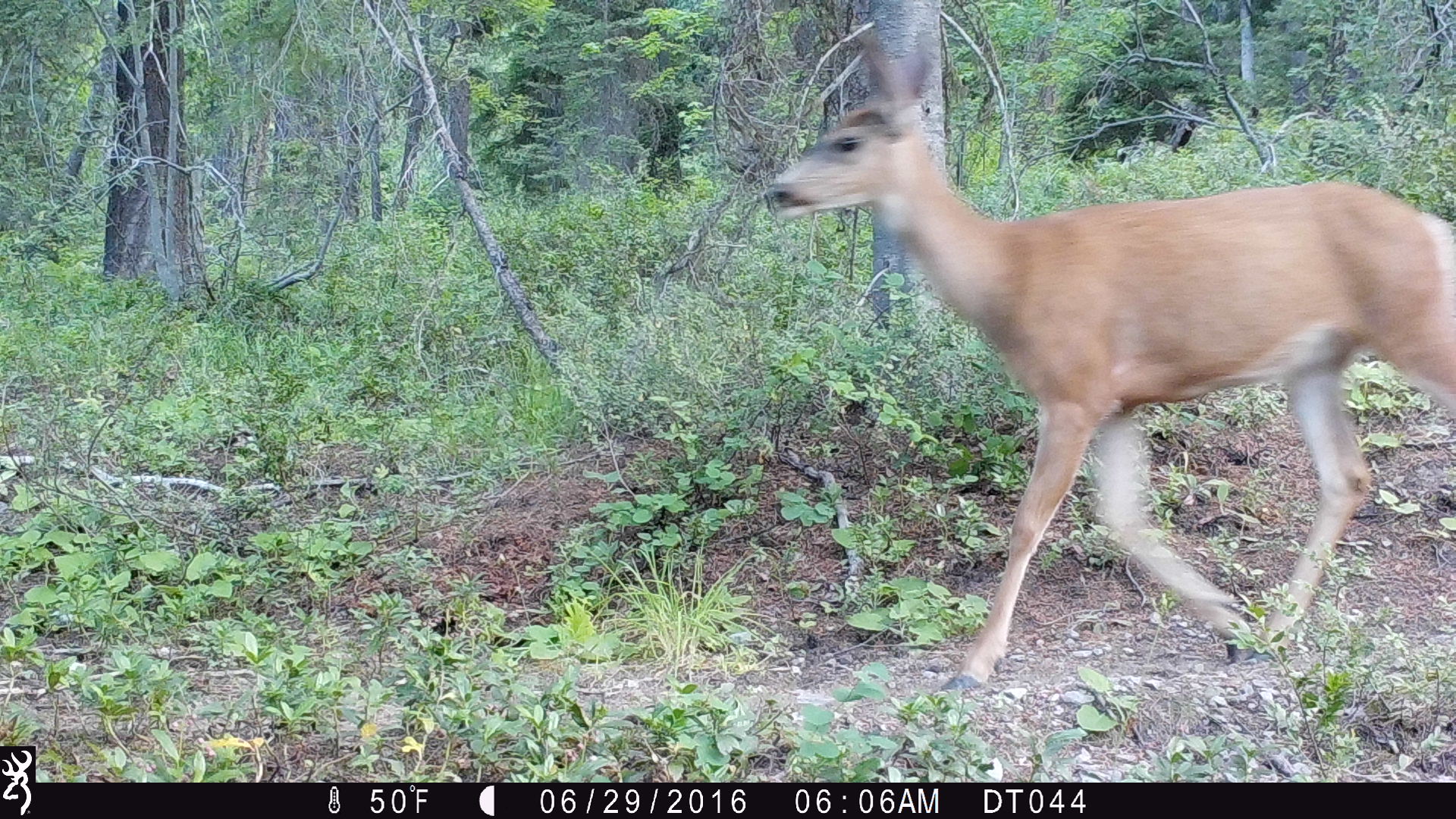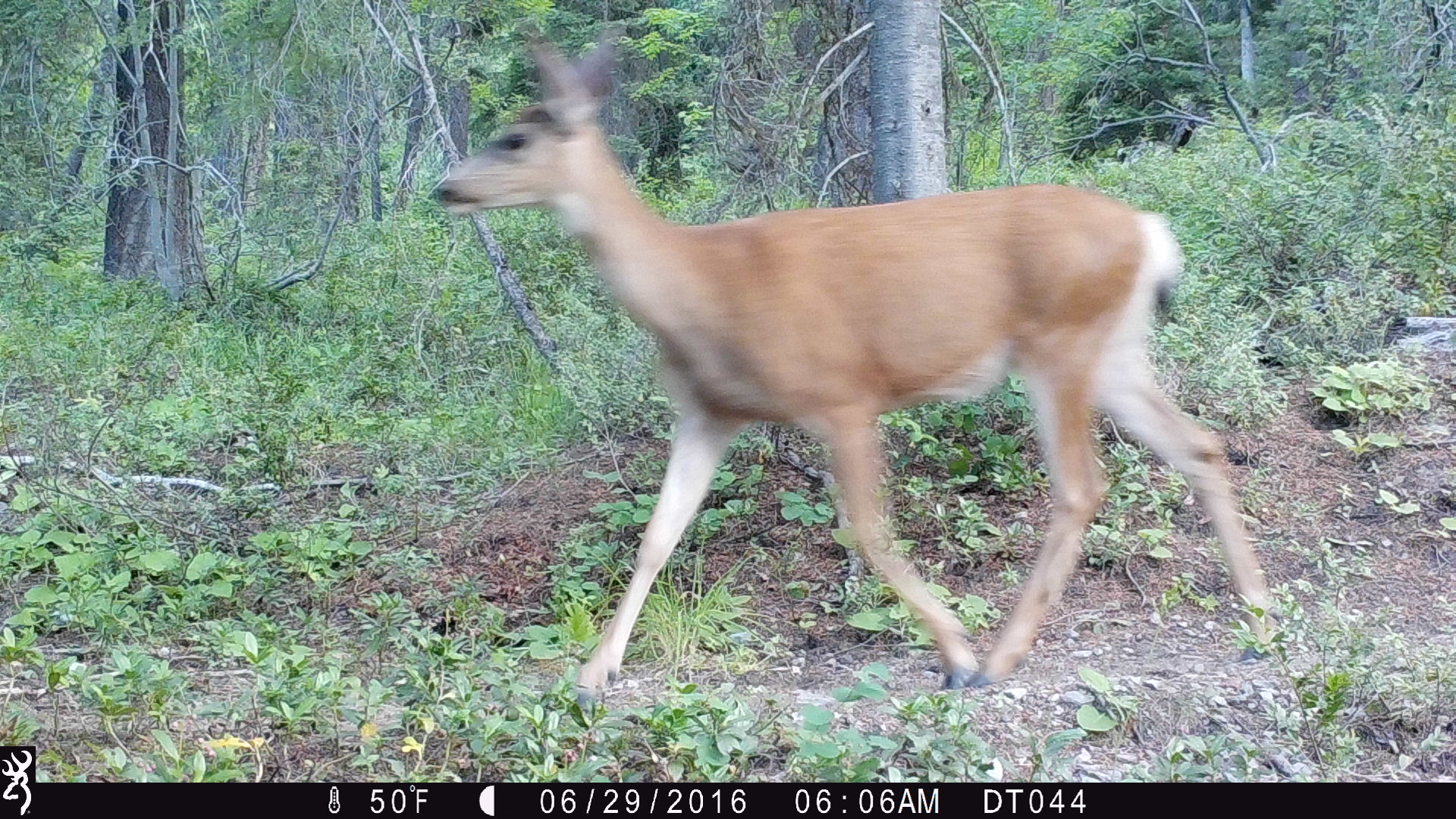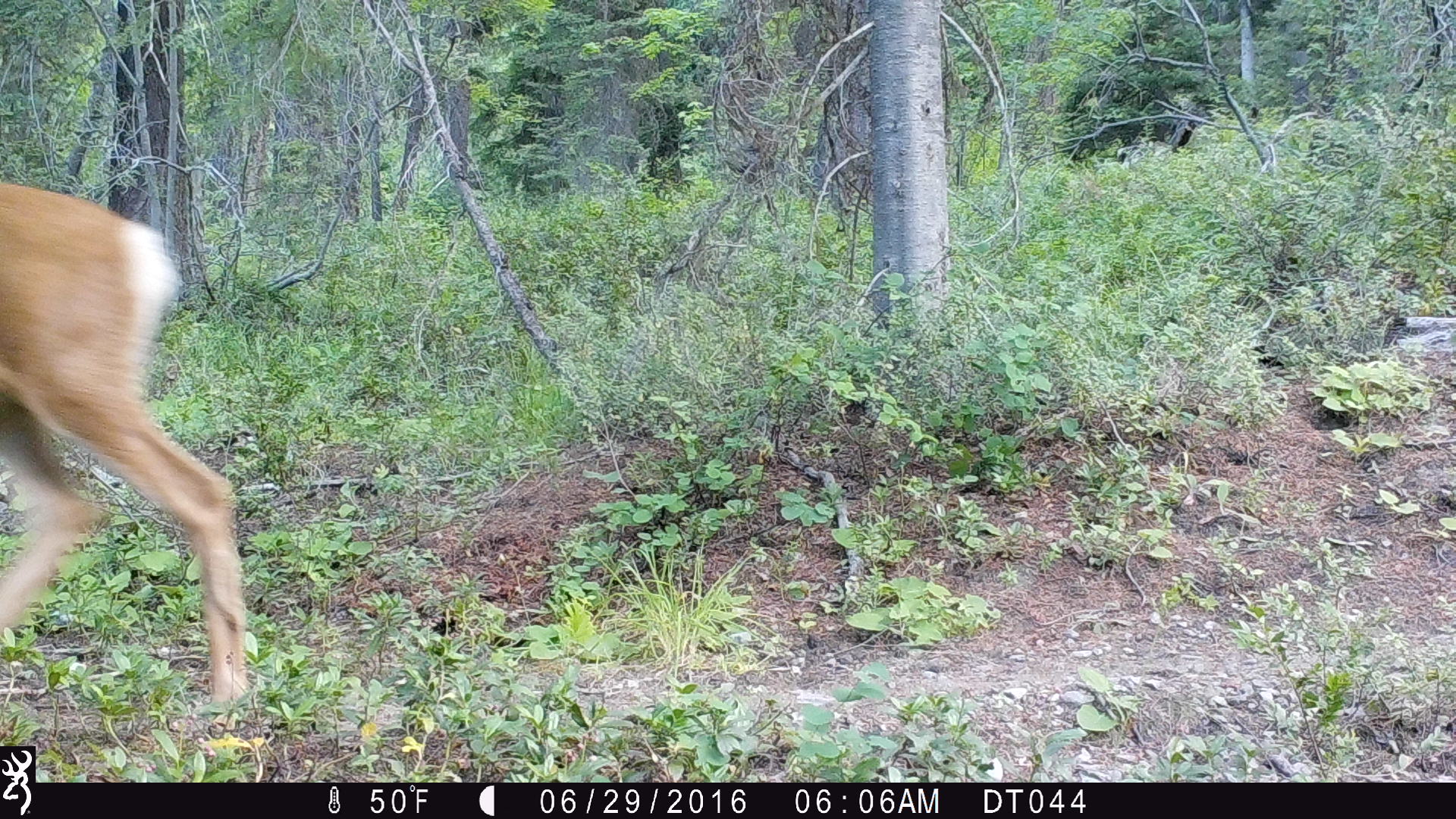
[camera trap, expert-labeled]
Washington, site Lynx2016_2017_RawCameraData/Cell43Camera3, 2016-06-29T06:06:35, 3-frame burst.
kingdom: Animalia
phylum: Chordata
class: Mammalia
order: Artiodactyla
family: Cervidae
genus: Odocoileus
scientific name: Odocoileus hemionus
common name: mule deer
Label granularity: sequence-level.